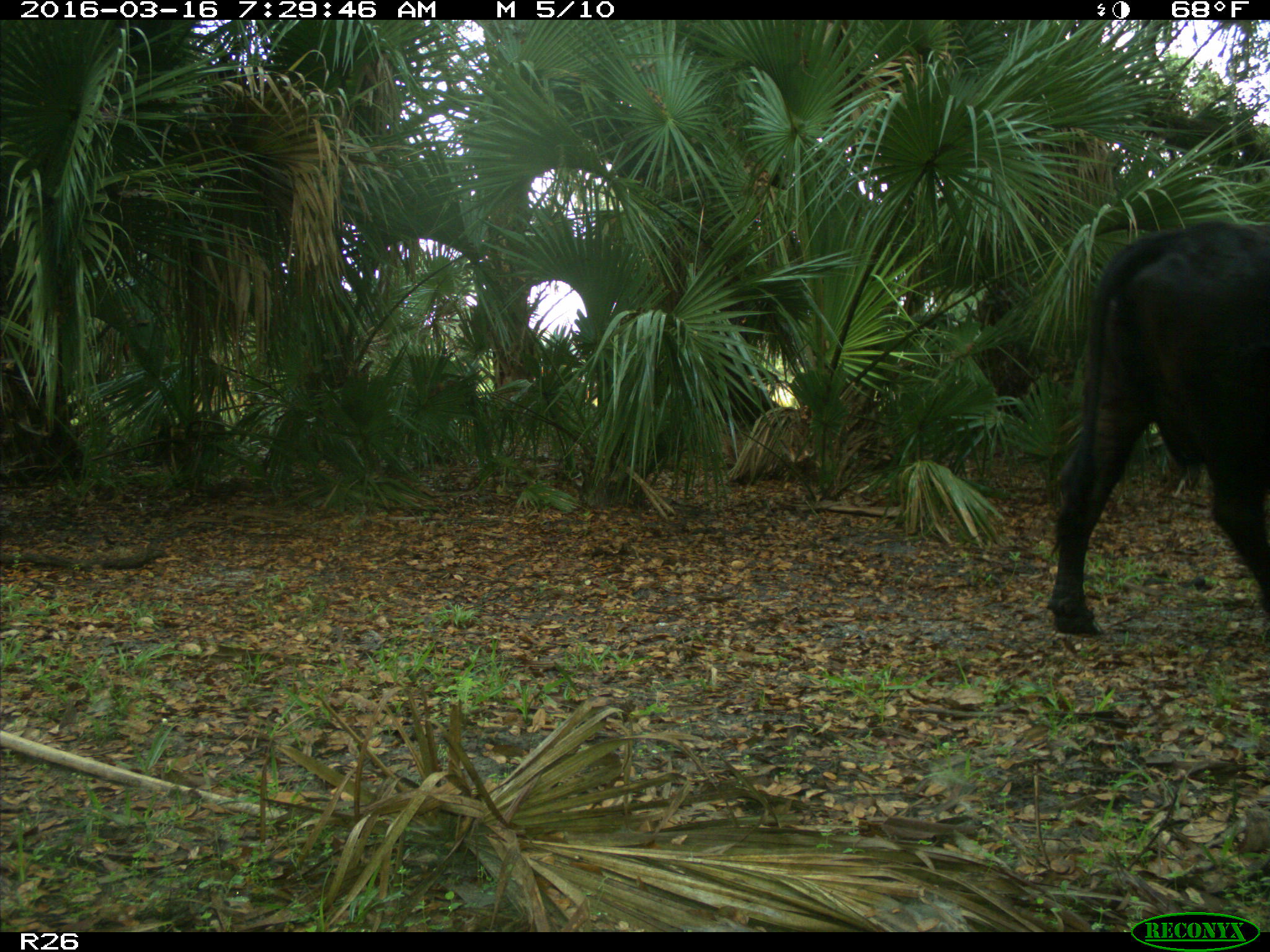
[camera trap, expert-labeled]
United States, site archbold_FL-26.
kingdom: Animalia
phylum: Chordata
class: Mammalia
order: Artiodactyla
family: Bovidae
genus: Bos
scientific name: Bos taurus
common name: domestic cow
Bos taurus (domestic cow).